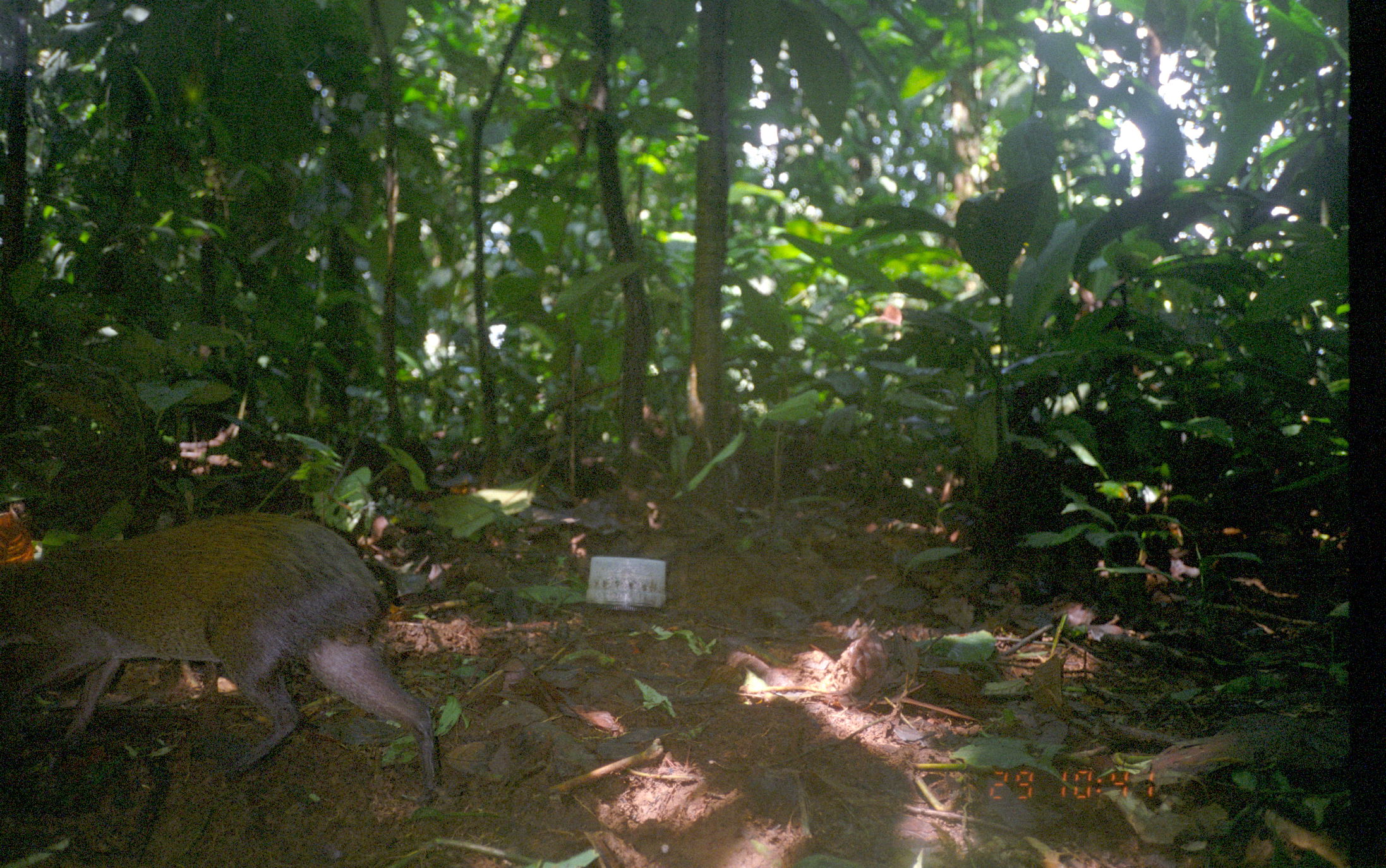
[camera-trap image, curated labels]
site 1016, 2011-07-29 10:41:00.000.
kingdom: Animalia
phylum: Chordata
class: Mammalia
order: Rodentia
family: Dasyproctidae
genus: Dasyprocta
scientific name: Dasyprocta punctata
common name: central american agouti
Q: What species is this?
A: Dasyprocta punctata (central american agouti).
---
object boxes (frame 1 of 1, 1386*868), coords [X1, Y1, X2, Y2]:
dasyprocta punctata: [0, 513, 442, 804]